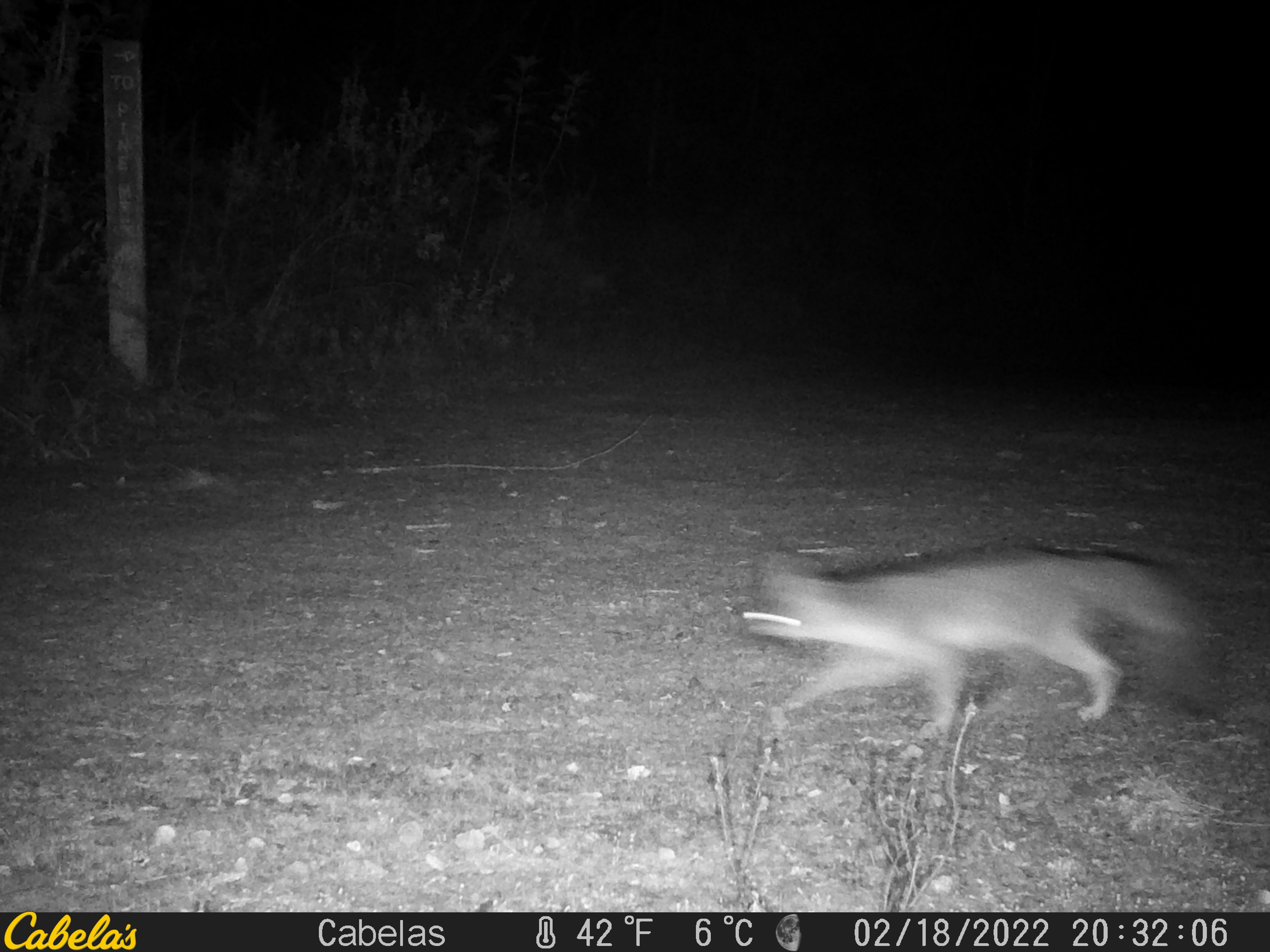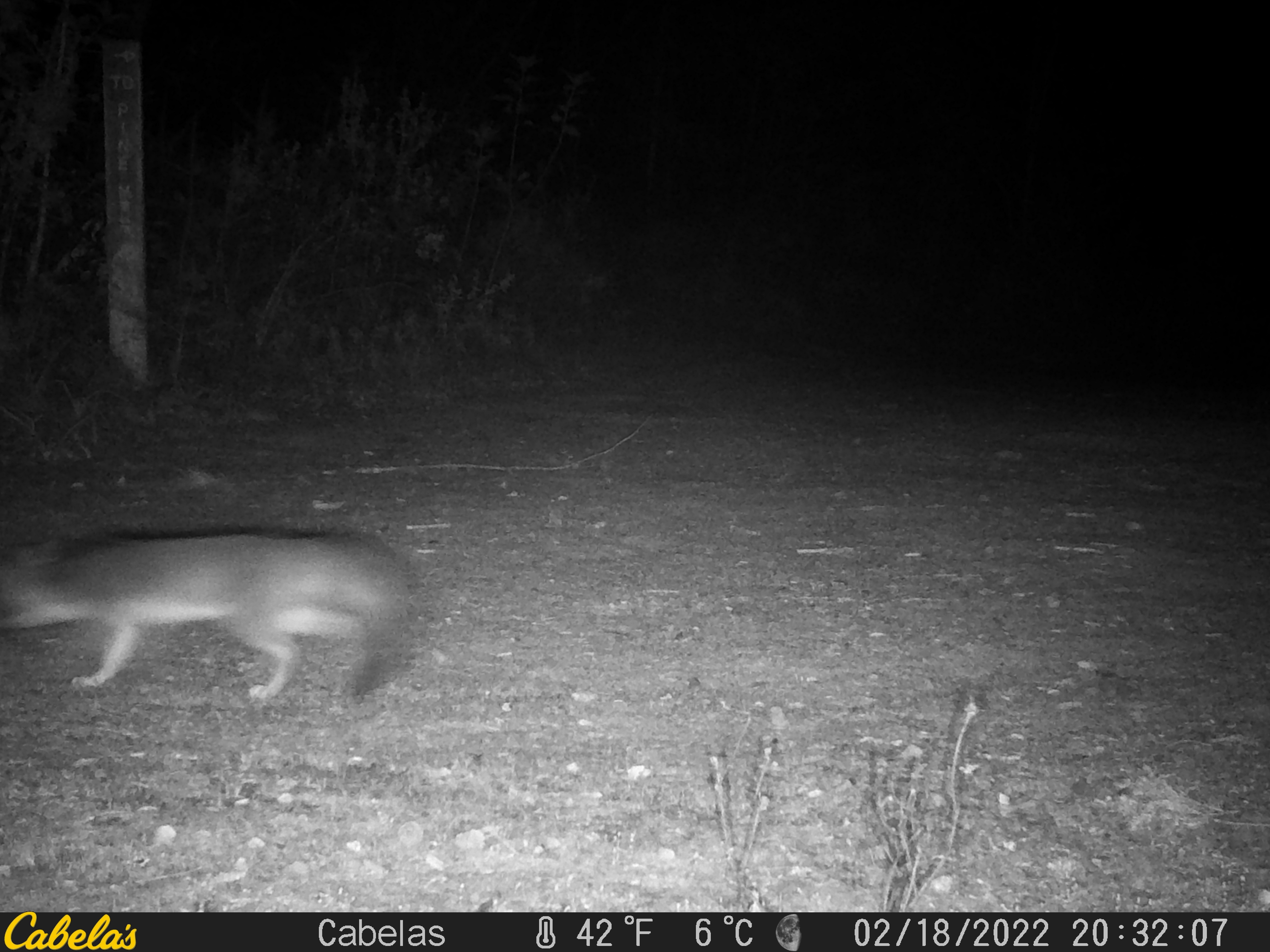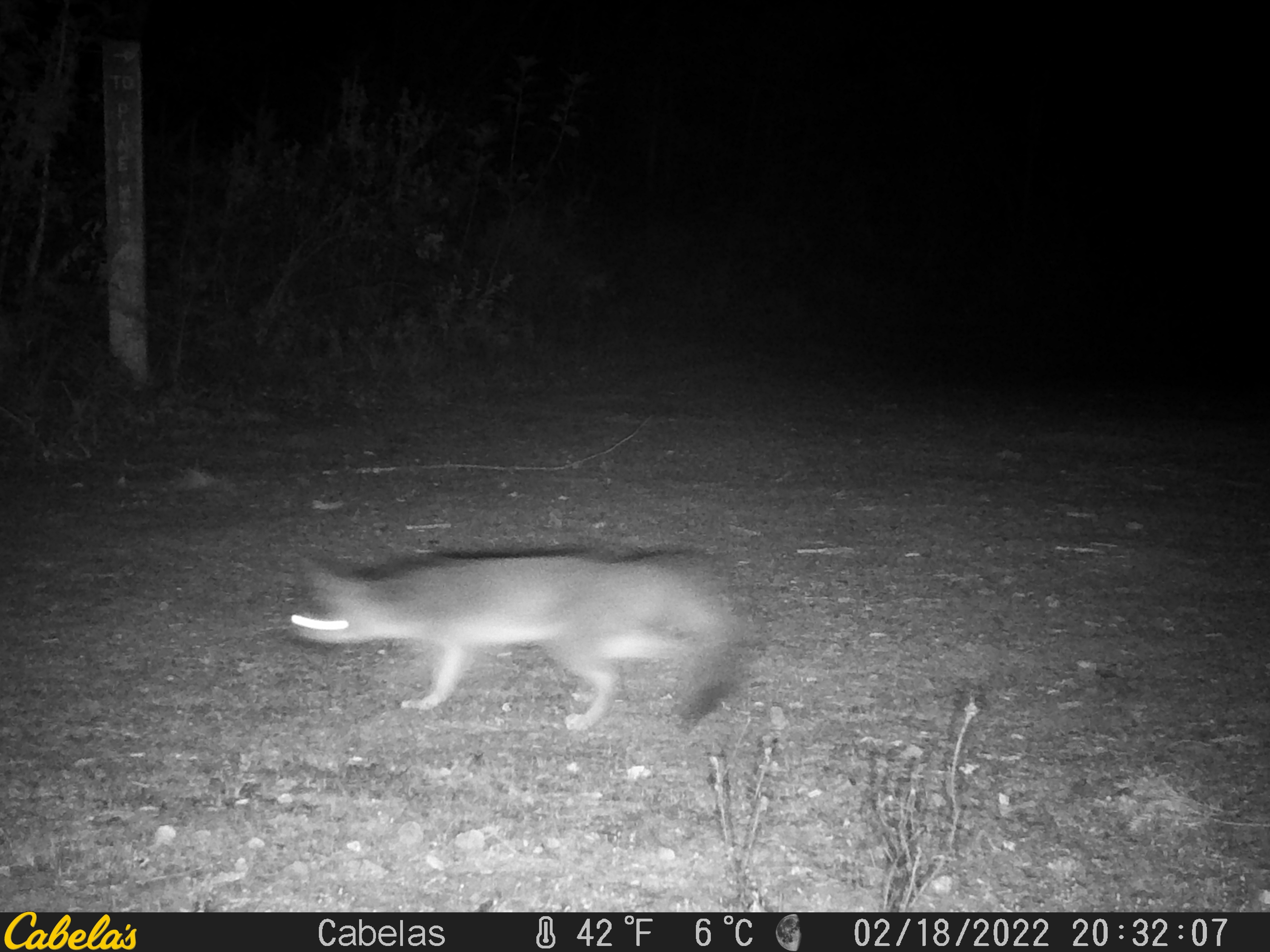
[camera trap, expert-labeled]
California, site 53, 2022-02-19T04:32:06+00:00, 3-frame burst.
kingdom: Animalia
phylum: Chordata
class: Mammalia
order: Carnivora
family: Canidae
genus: Urocyon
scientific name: Urocyon cinereoargenteus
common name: gray fox